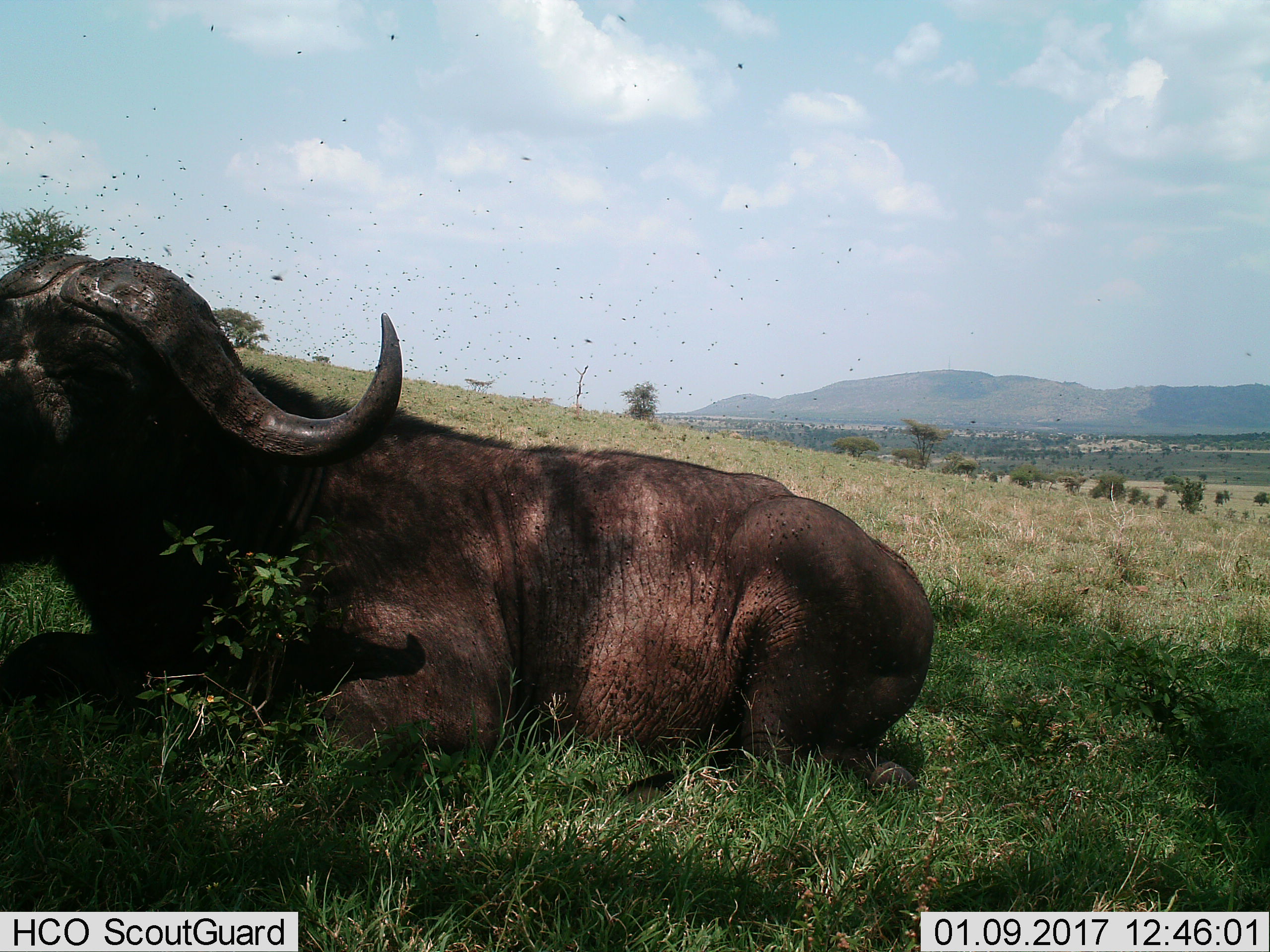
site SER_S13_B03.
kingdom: Animalia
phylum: Chordata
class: Mammalia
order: Artiodactyla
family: Bovidae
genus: Syncerus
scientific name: Syncerus caffer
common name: african buffalo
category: buffalo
Buffalo (african buffalo) (Syncerus caffer), count 1. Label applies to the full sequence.